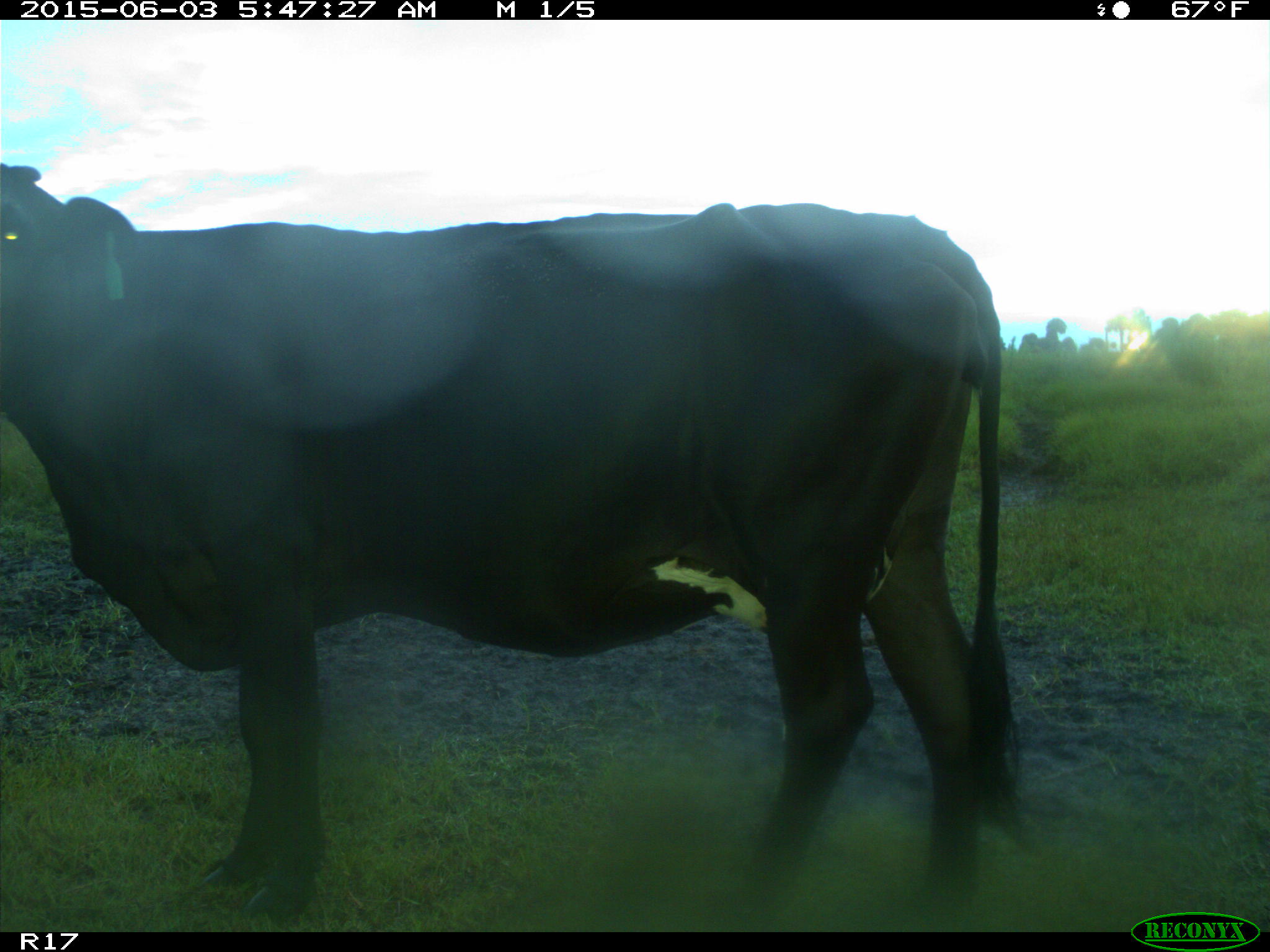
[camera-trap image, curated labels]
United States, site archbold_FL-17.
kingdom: Animalia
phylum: Chordata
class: Mammalia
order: Artiodactyla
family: Bovidae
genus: Bos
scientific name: Bos taurus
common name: domestic cow